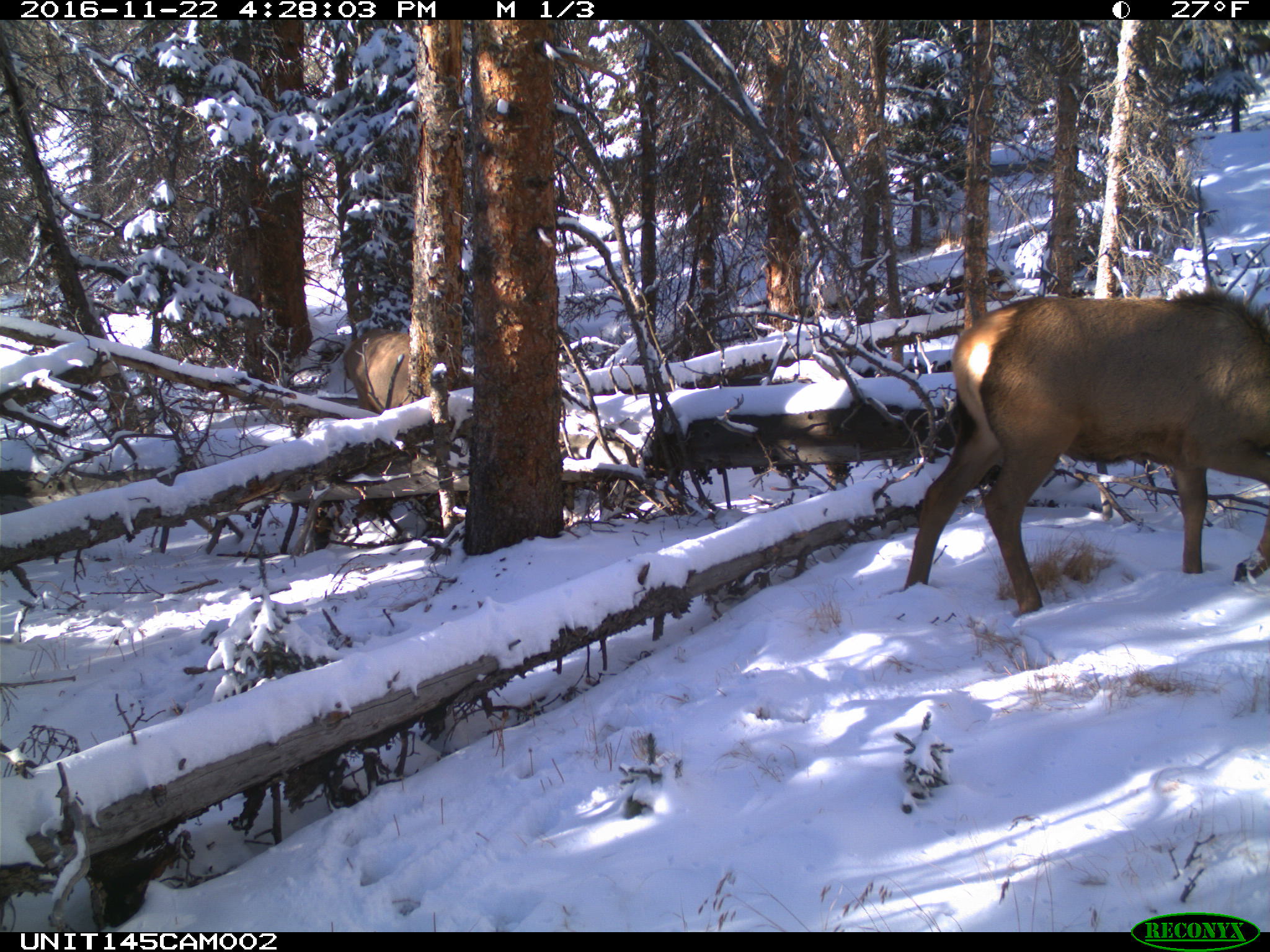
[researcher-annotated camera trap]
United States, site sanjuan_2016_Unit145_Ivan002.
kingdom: Animalia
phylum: Chordata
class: Mammalia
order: Artiodactyla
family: Cervidae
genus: Cervus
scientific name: Cervus elaphus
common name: red deer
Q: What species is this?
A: Cervus elaphus (red deer).